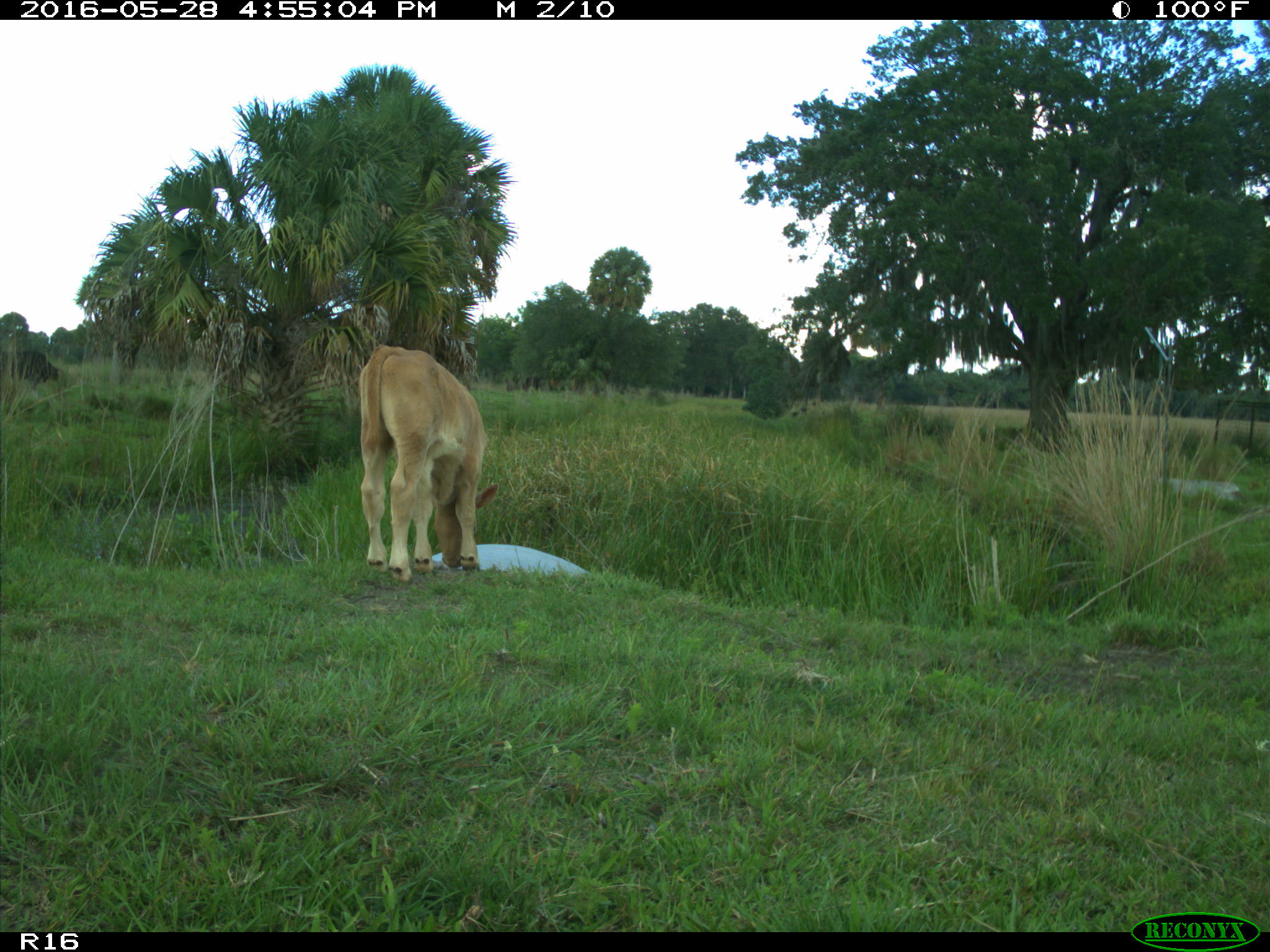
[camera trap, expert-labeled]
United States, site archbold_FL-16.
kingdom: Animalia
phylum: Chordata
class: Mammalia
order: Artiodactyla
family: Bovidae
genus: Bos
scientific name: Bos taurus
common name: domestic cow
Bos taurus (domestic cow).